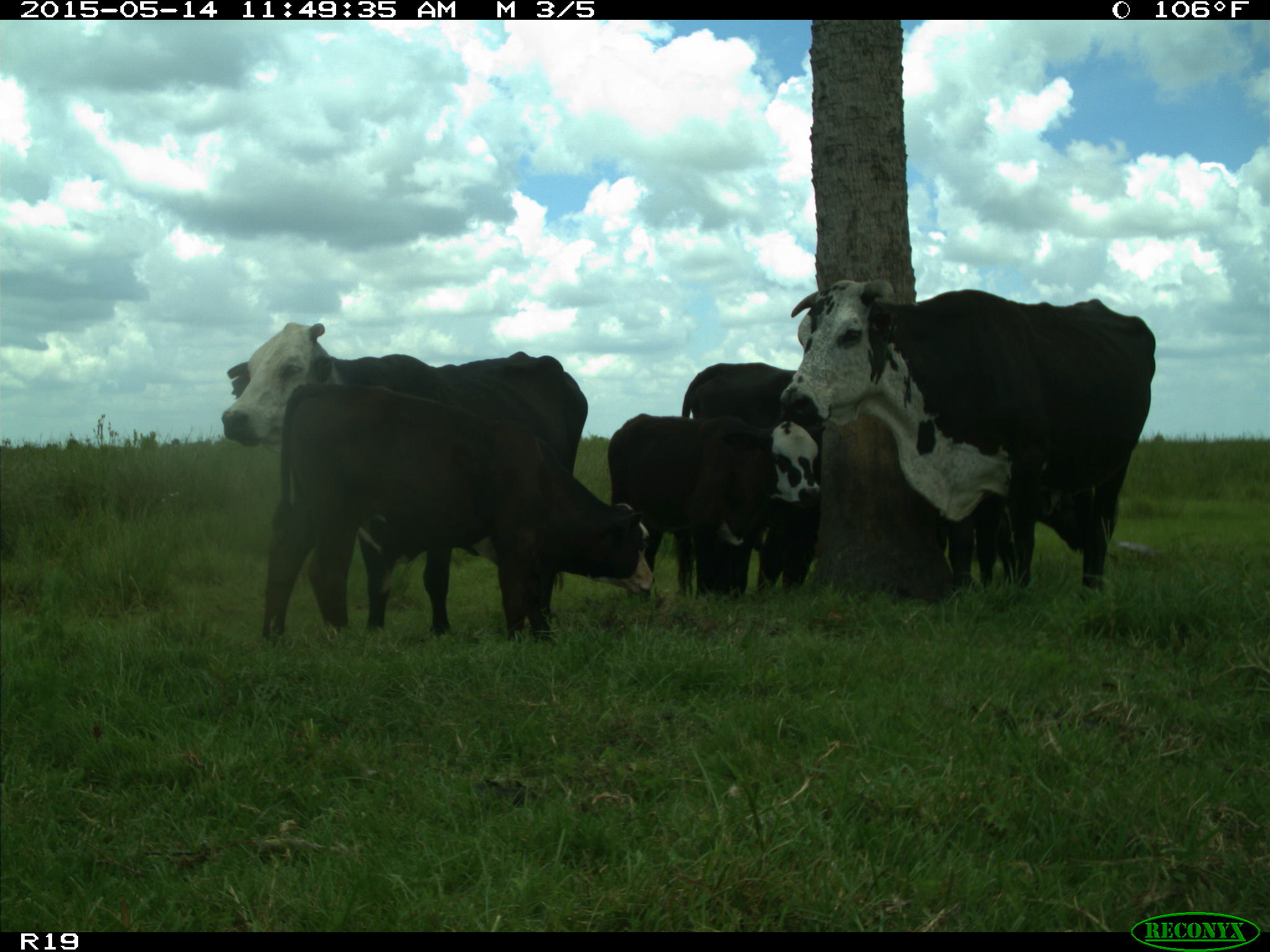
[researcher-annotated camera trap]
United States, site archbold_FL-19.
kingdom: Animalia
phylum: Chordata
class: Mammalia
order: Artiodactyla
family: Bovidae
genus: Bos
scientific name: Bos taurus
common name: domestic cow